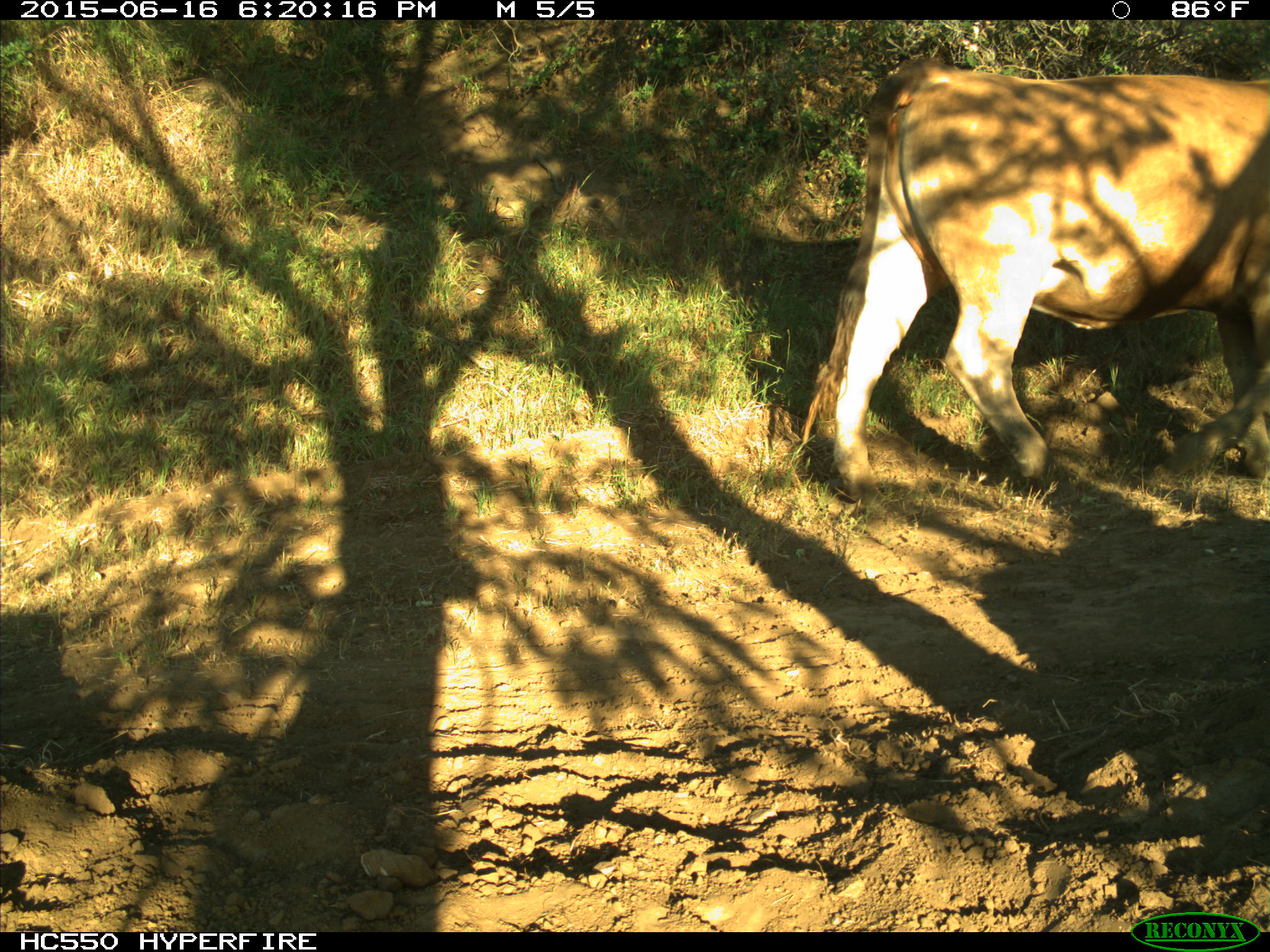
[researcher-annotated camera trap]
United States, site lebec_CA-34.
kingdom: Animalia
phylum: Chordata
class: Mammalia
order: Artiodactyla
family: Bovidae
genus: Bos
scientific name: Bos taurus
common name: domestic cow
Bos taurus (domestic cow).